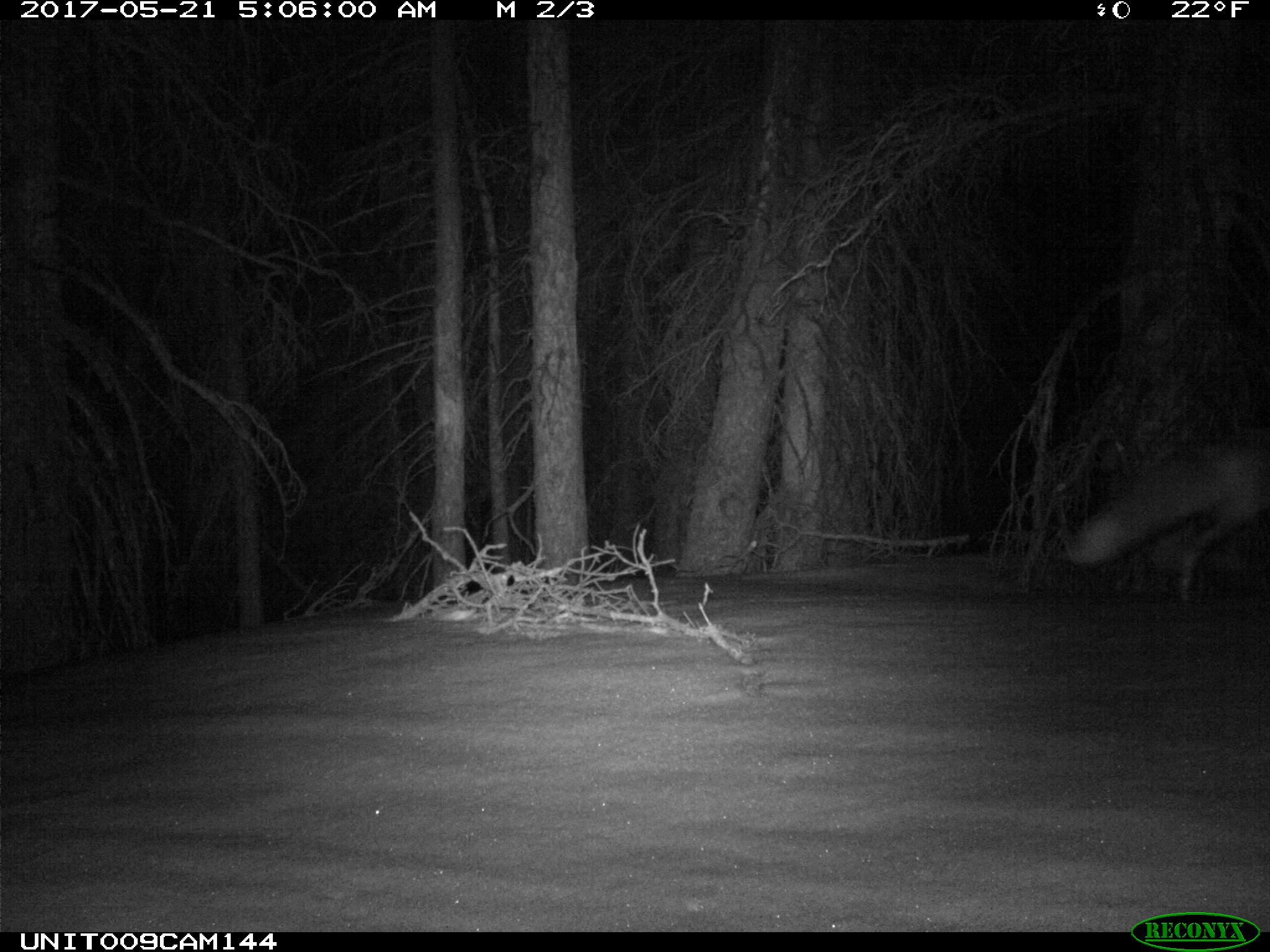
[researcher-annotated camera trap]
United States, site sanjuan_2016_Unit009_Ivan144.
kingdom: Animalia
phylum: Chordata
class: Mammalia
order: Carnivora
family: Canidae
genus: Vulpes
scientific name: Vulpes vulpes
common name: red fox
Vulpes vulpes (red fox).